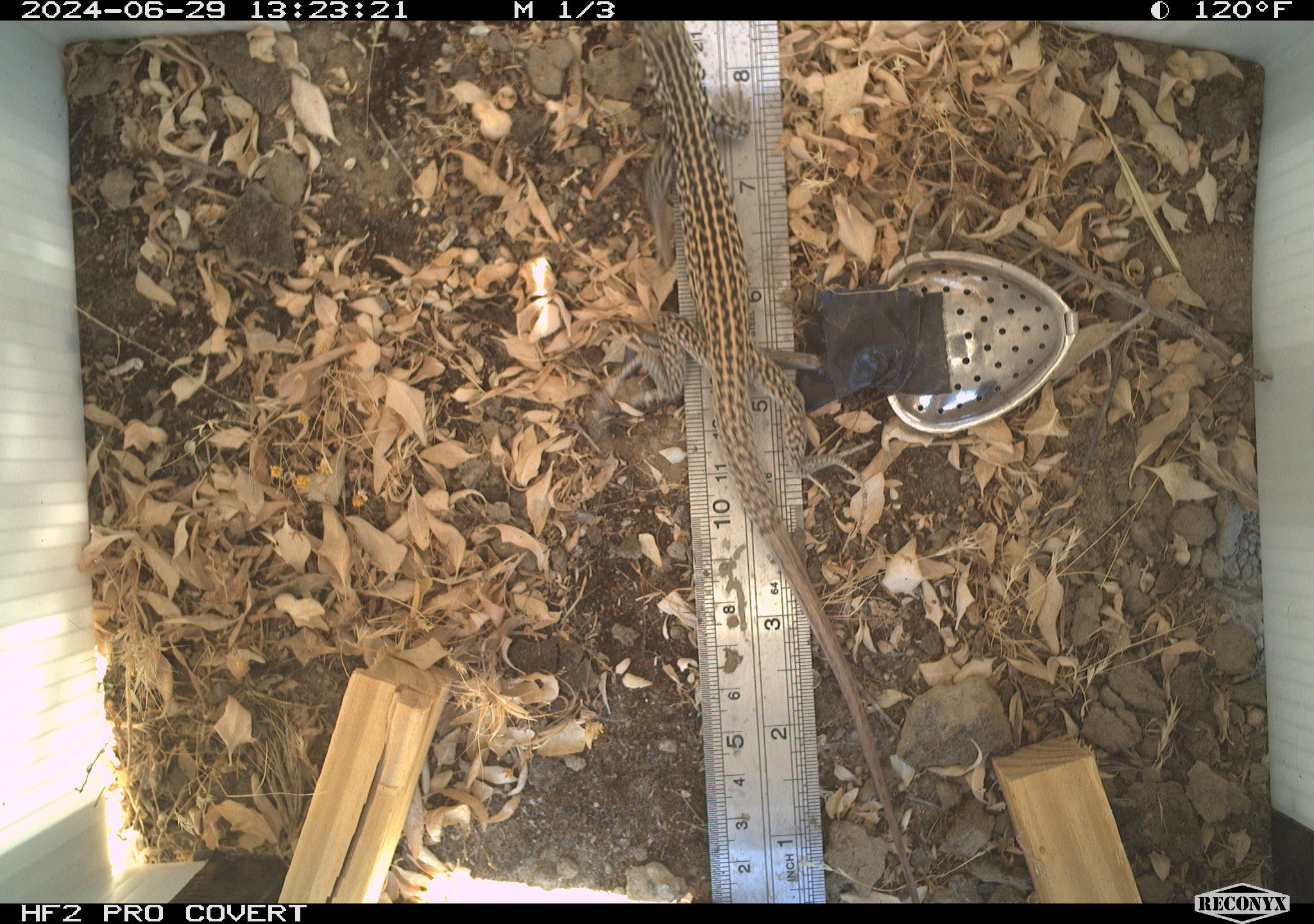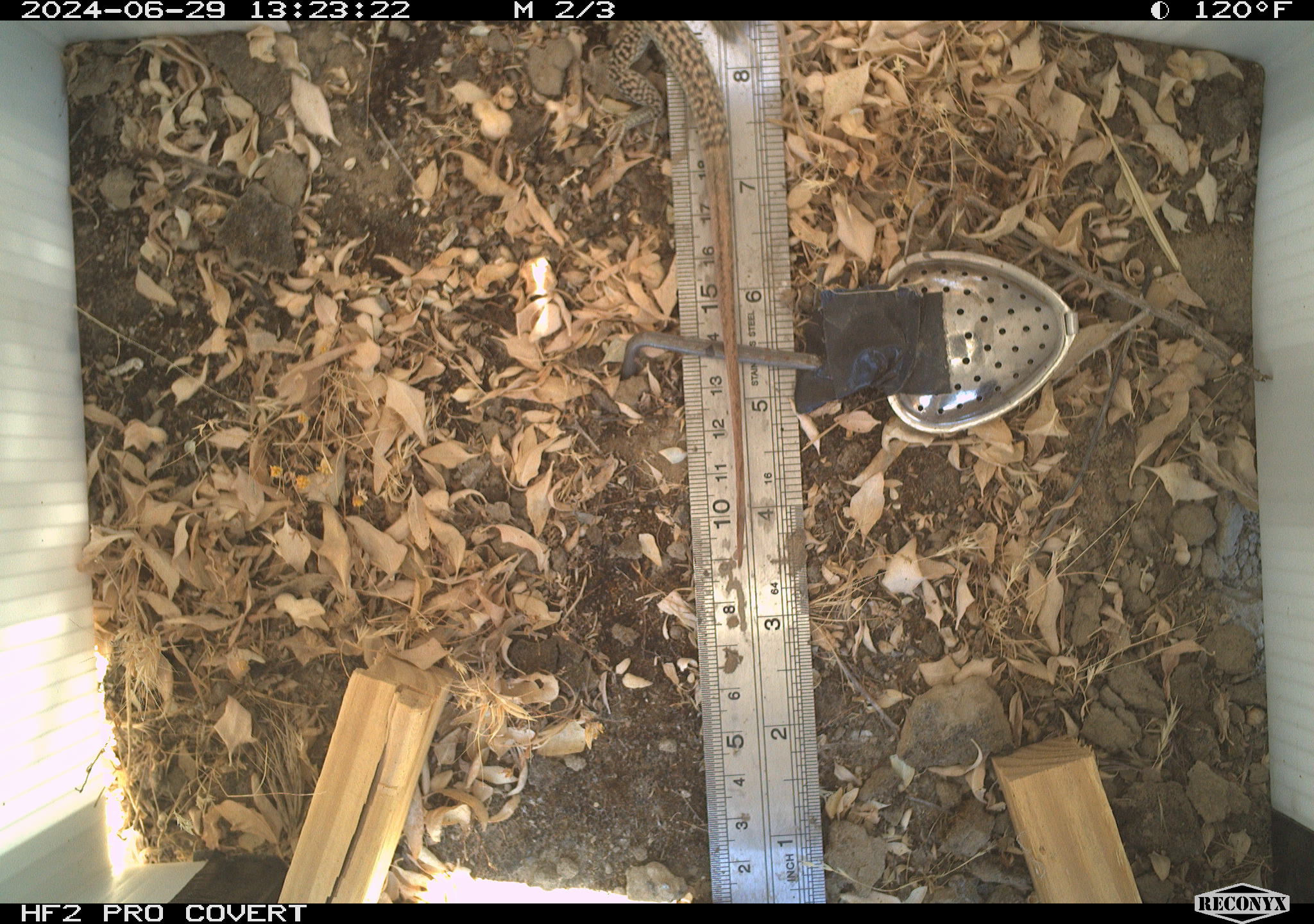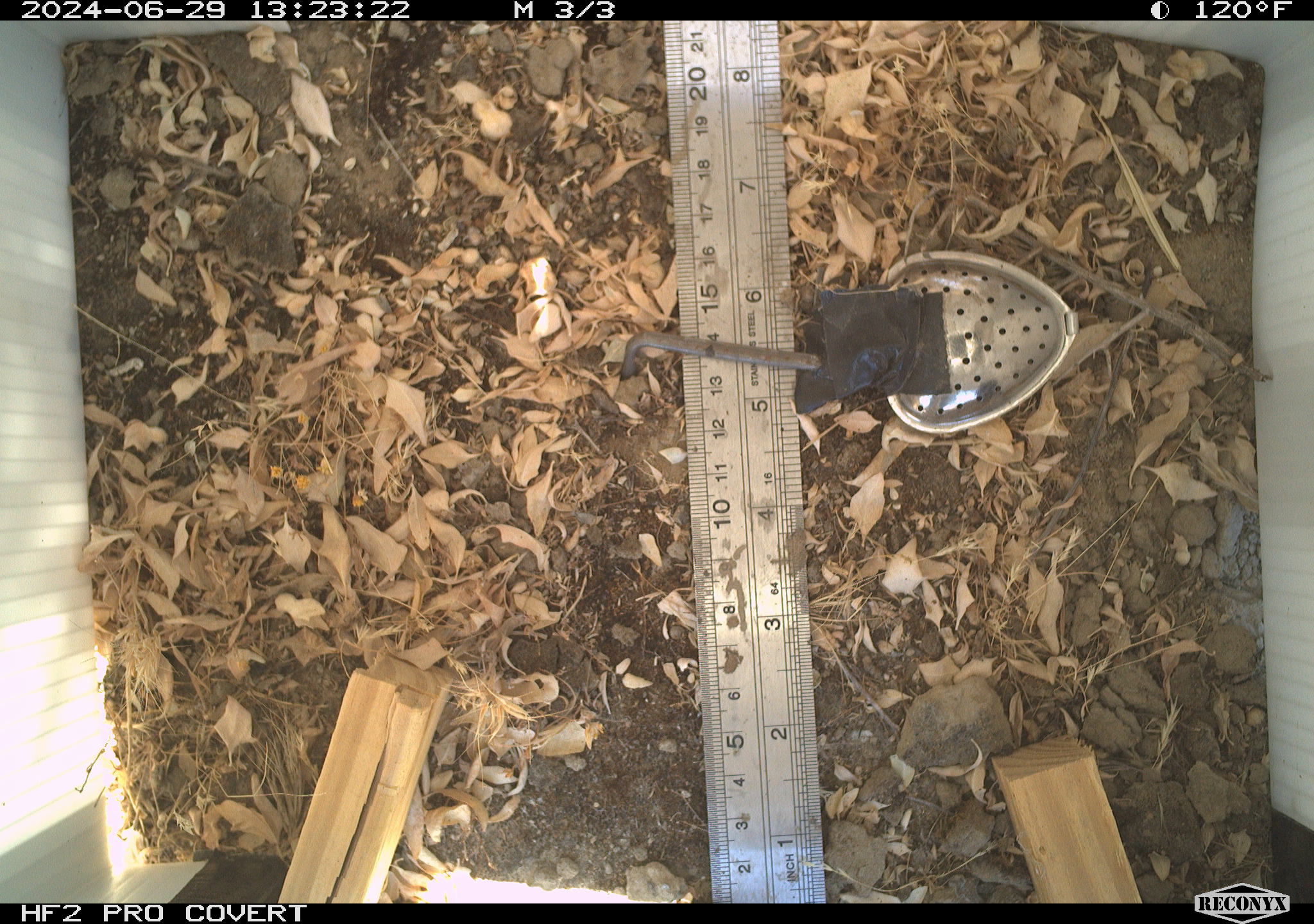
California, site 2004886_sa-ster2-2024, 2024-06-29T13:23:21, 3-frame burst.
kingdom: Animalia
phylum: Chordata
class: Reptilia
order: Squamata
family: Teiidae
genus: Aspidoscelis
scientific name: Aspidoscelis tigris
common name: western whiptail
Western whiptail (Aspidoscelis tigris).